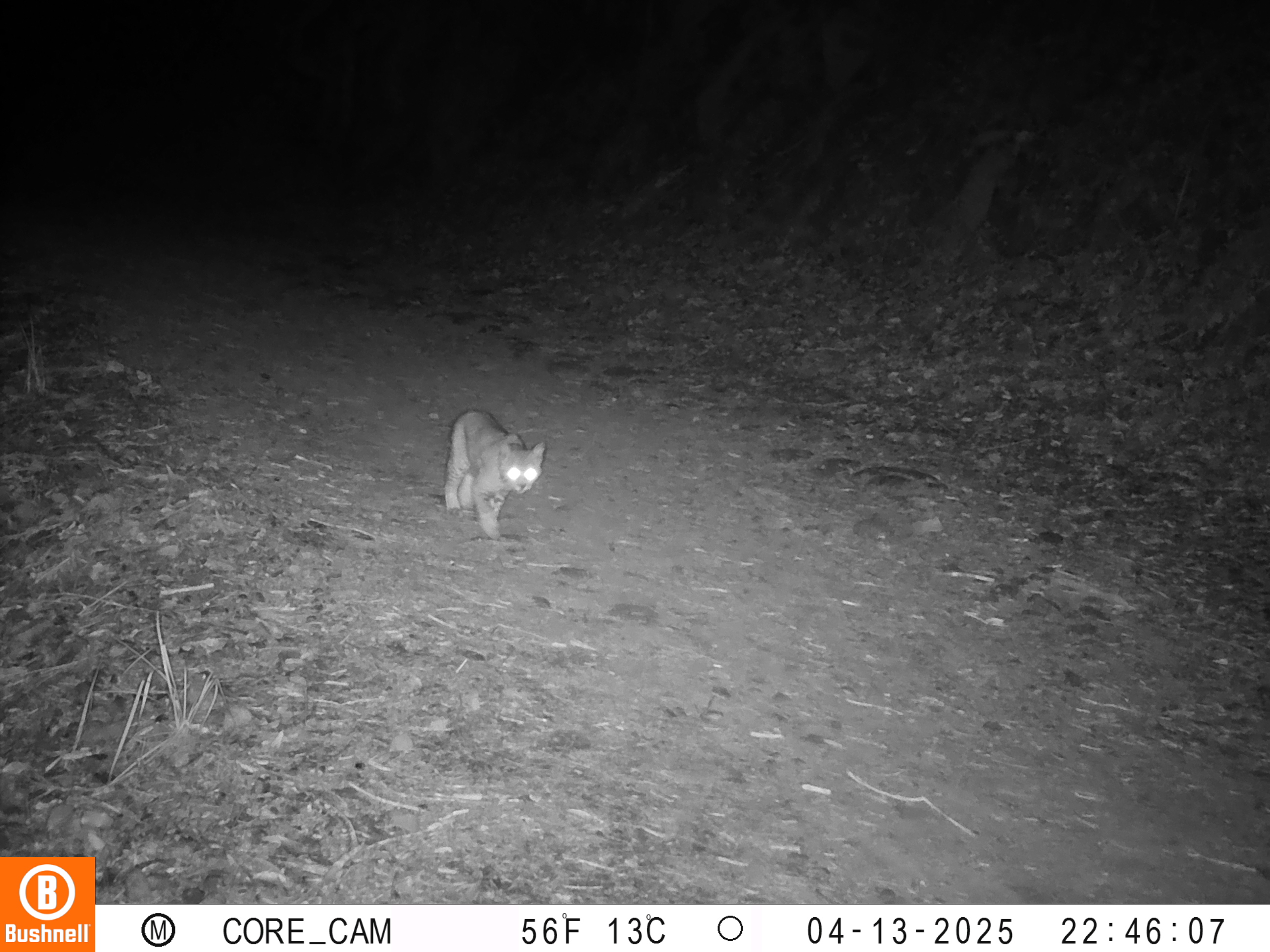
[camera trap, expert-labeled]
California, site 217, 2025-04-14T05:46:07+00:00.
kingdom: Animalia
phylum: Chordata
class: Mammalia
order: Carnivora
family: Felidae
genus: Lynx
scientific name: Lynx rufus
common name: bobcat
Bobcat (Lynx rufus).